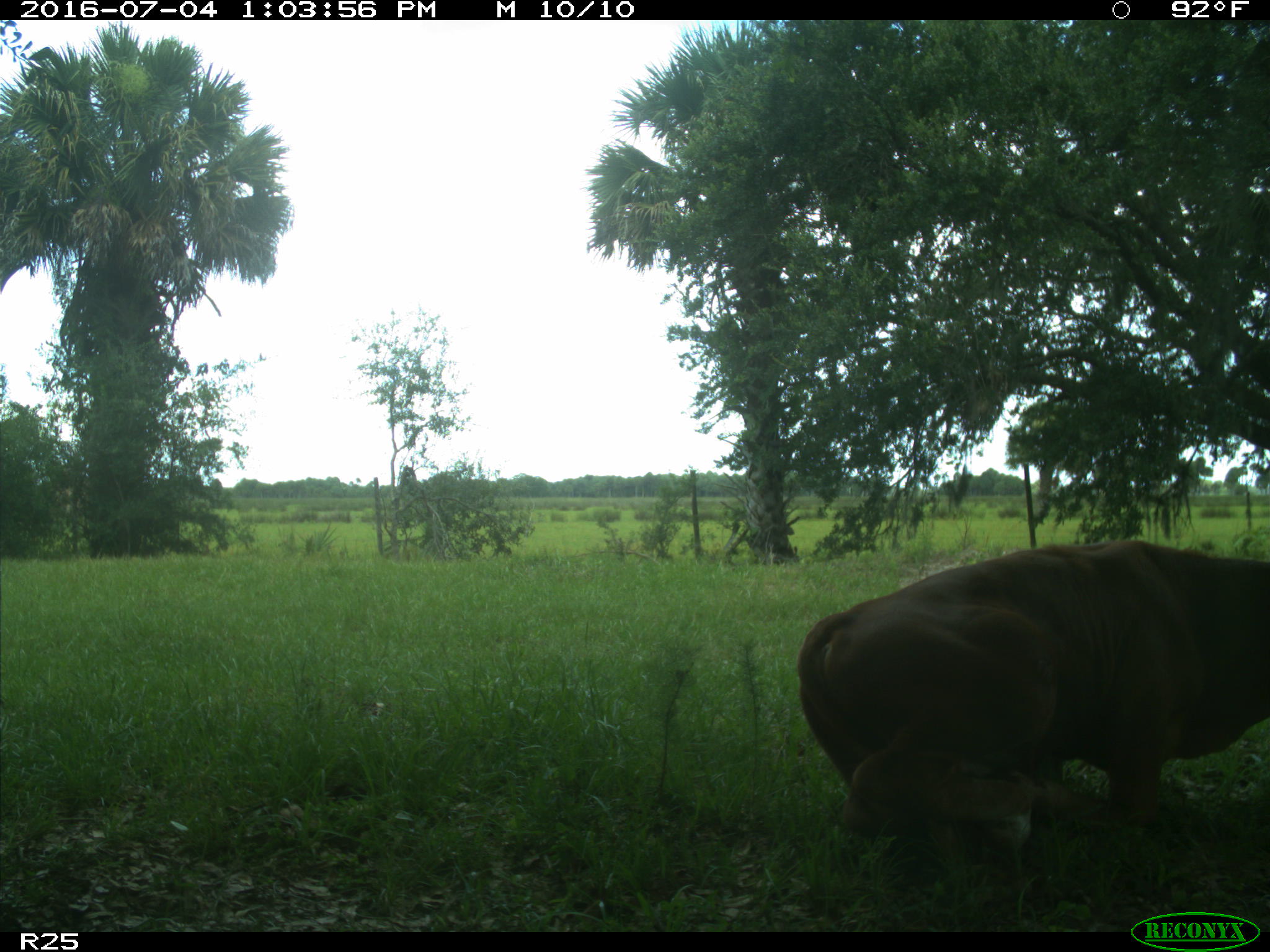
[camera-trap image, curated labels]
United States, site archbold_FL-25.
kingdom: Animalia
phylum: Chordata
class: Mammalia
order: Artiodactyla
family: Bovidae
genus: Bos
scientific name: Bos taurus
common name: domestic cow